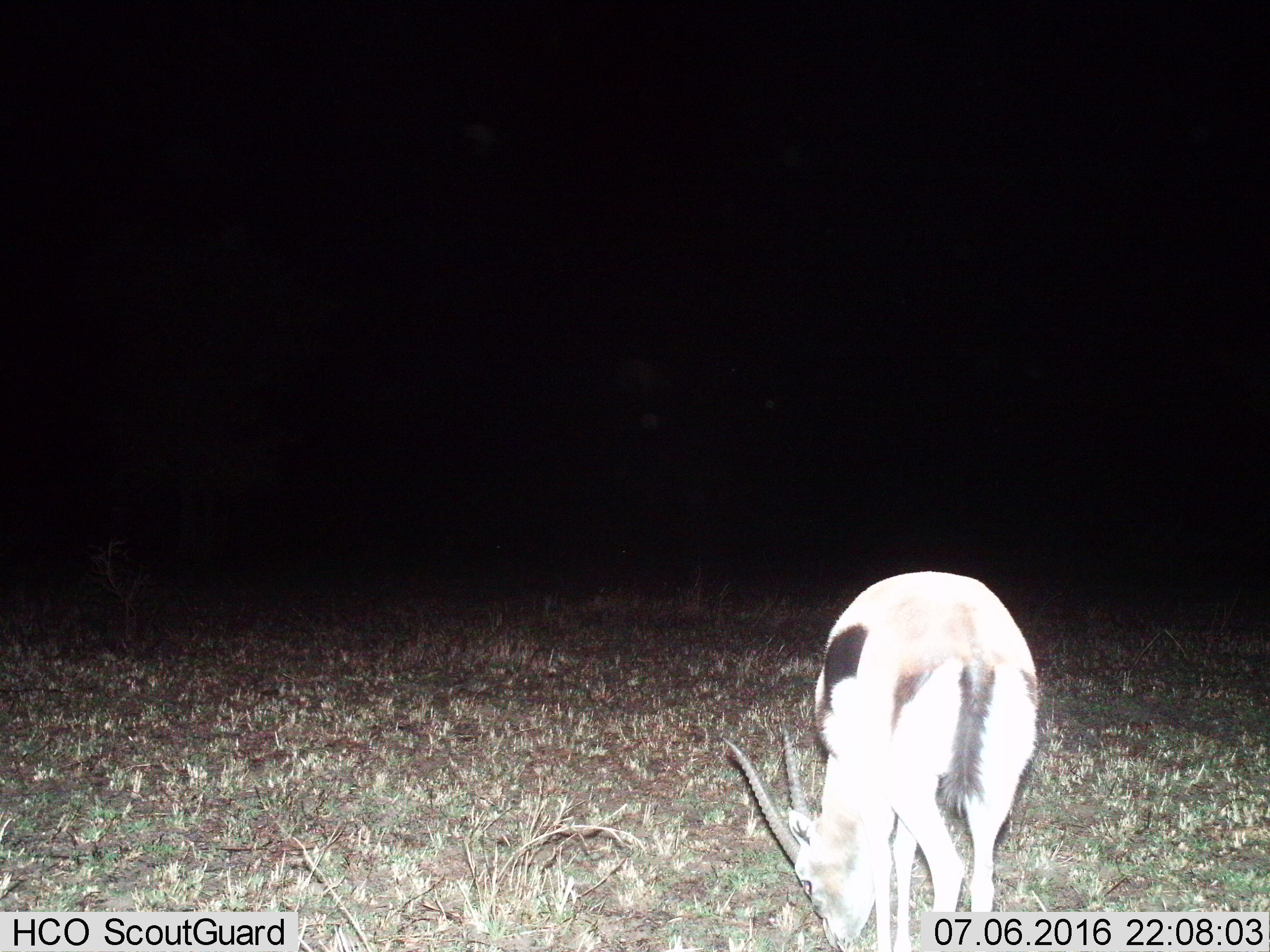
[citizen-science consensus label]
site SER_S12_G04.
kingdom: Animalia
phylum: Chordata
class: Mammalia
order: Artiodactyla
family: Bovidae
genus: Eudorcas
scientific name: Eudorcas thomsonii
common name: thomson's gazelle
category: gazellethomsons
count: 1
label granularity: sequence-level